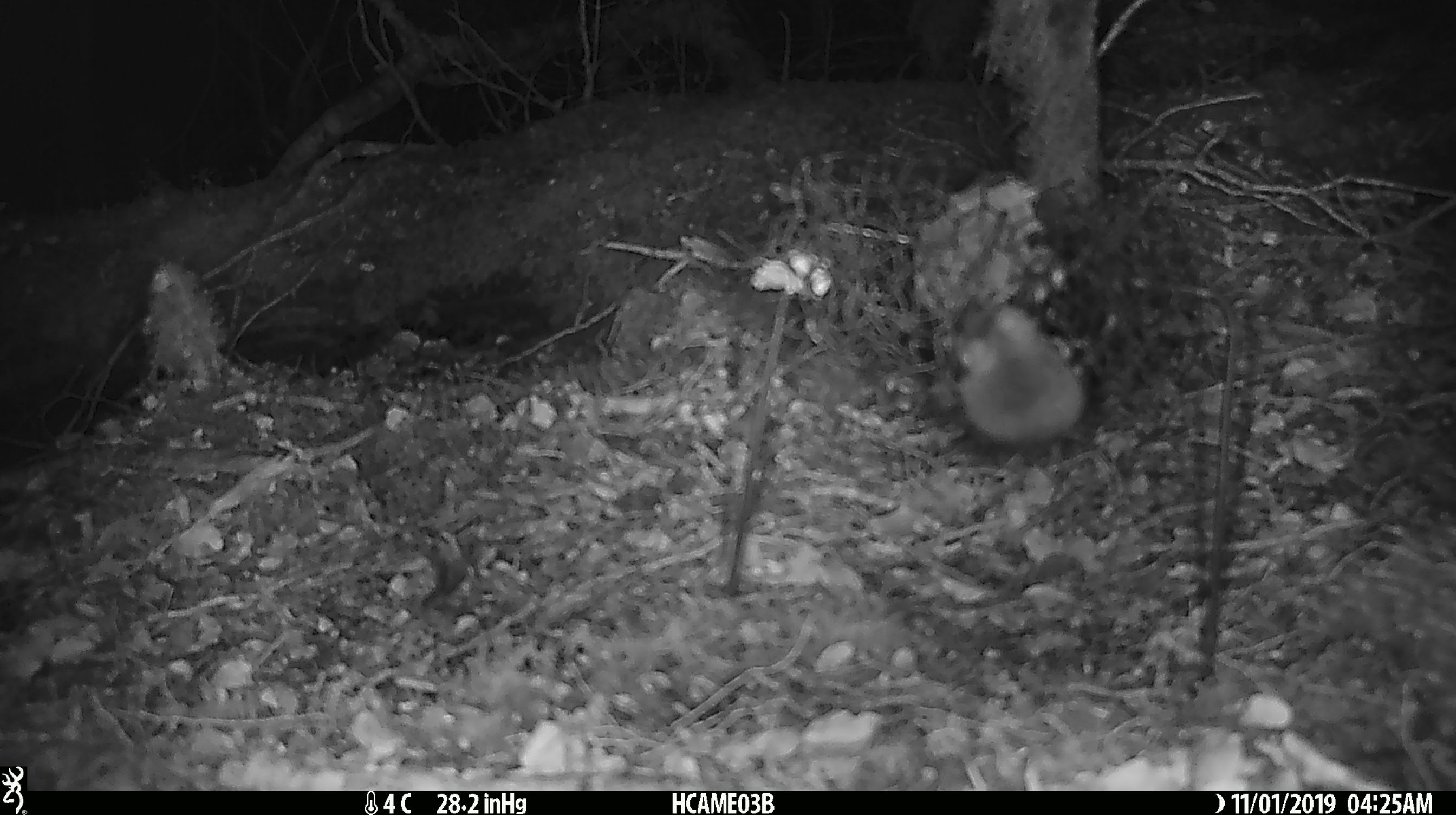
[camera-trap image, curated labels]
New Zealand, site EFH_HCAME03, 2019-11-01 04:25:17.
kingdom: Animalia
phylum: Chordata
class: Mammalia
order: Rodentia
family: Muridae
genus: Mus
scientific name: Mus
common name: mouse